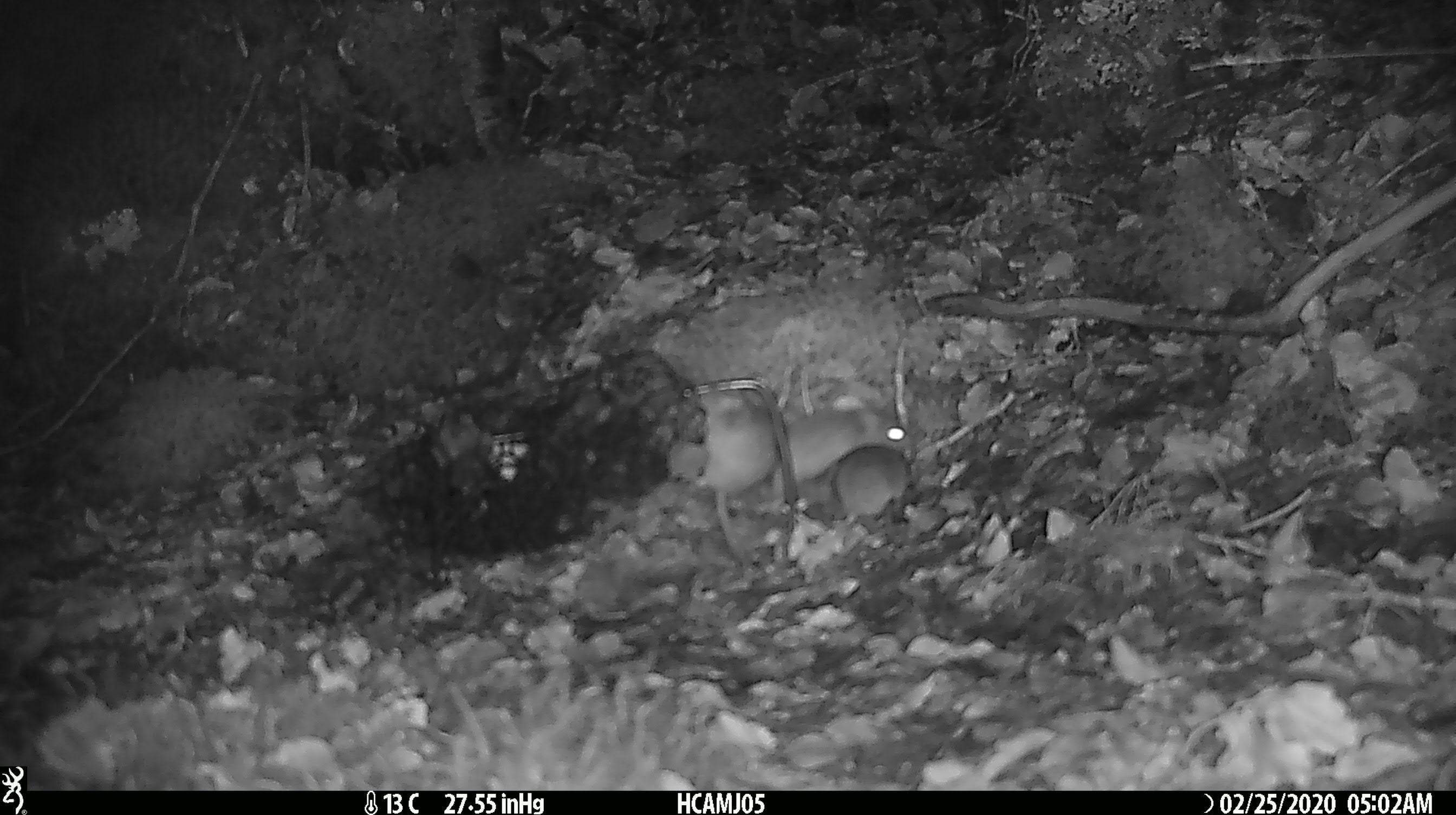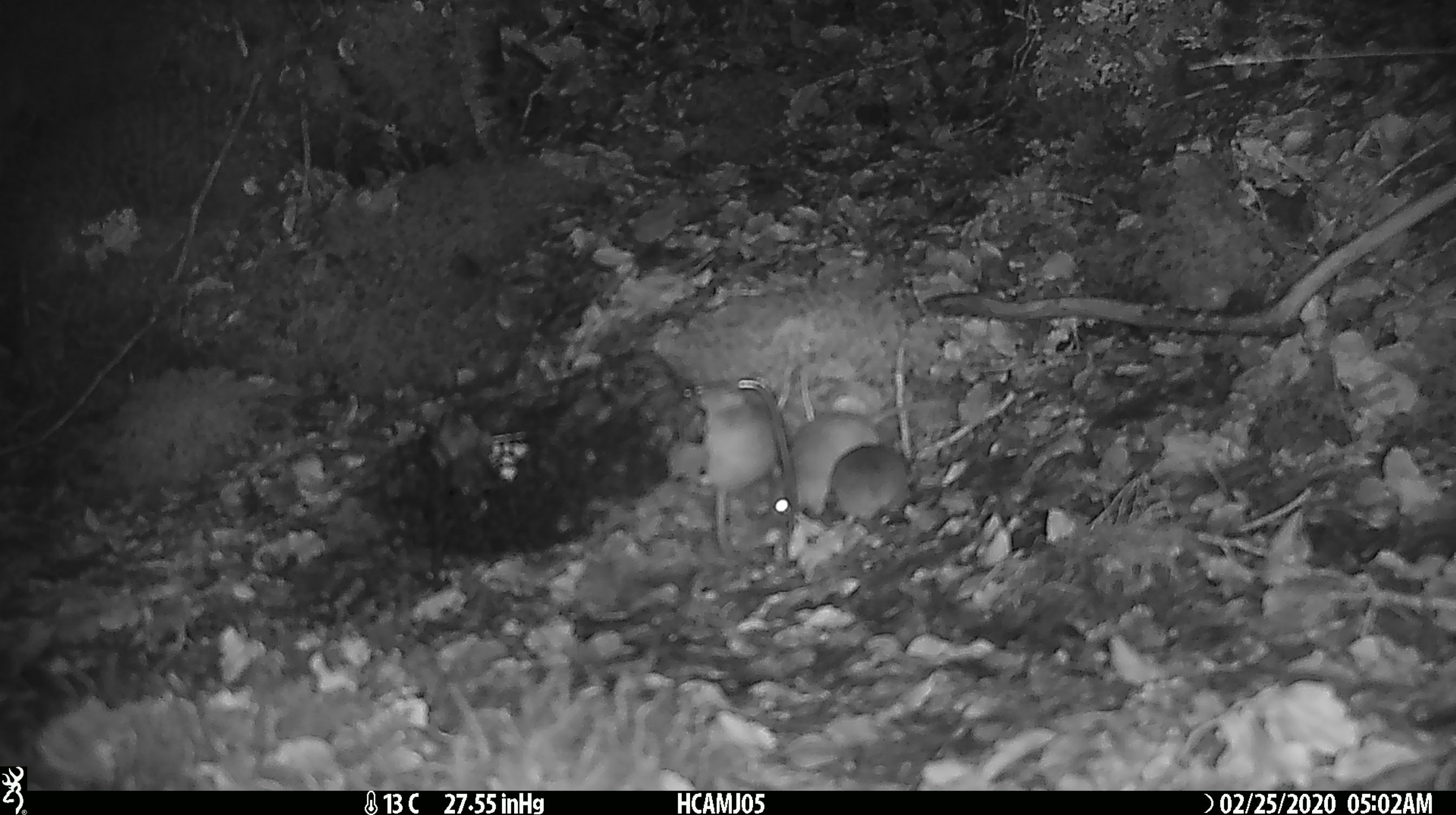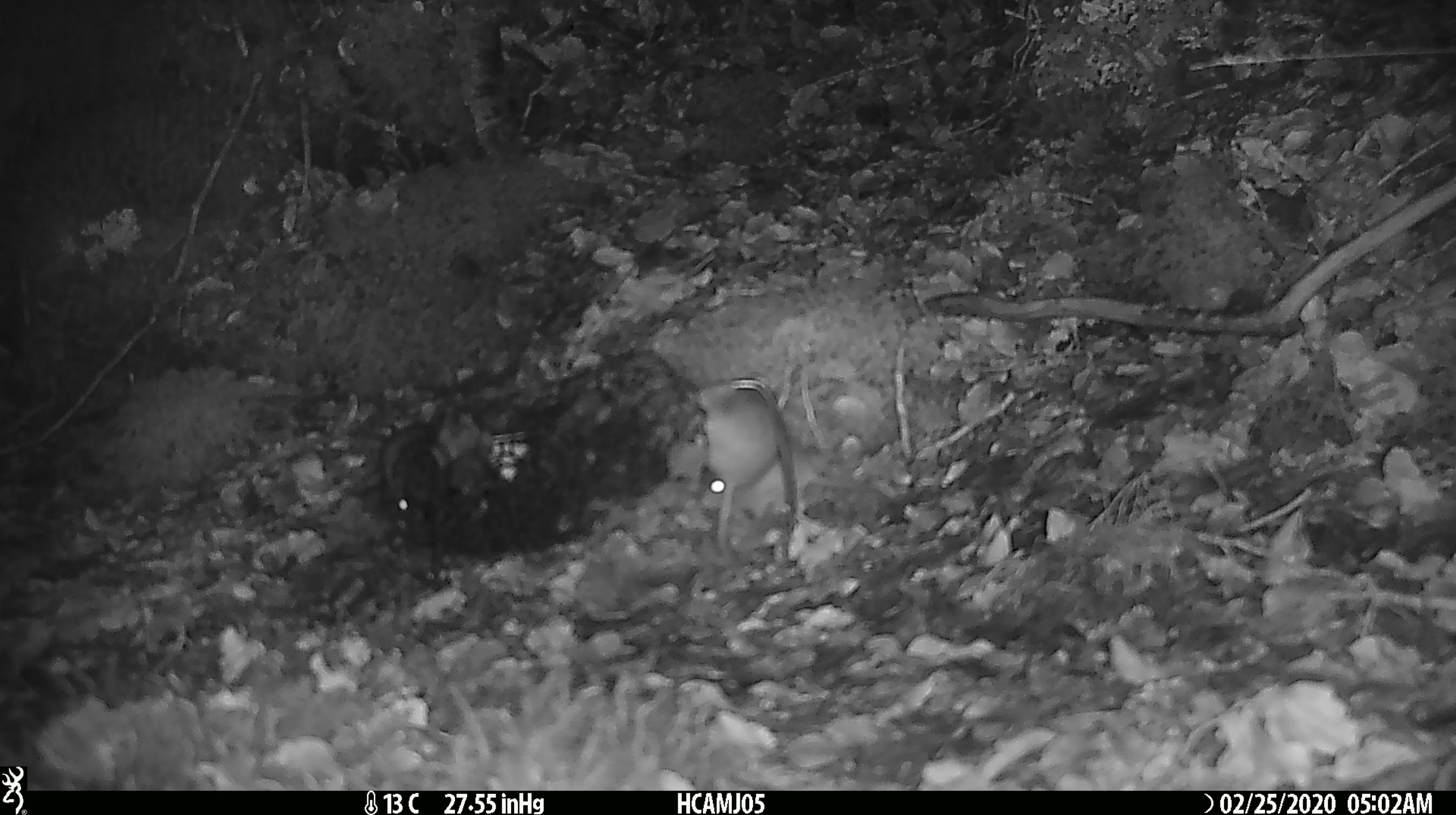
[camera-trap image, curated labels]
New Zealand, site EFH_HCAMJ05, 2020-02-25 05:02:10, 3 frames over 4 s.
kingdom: Animalia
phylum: Chordata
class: Mammalia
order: Rodentia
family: Muridae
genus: Mus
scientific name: Mus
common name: mouse